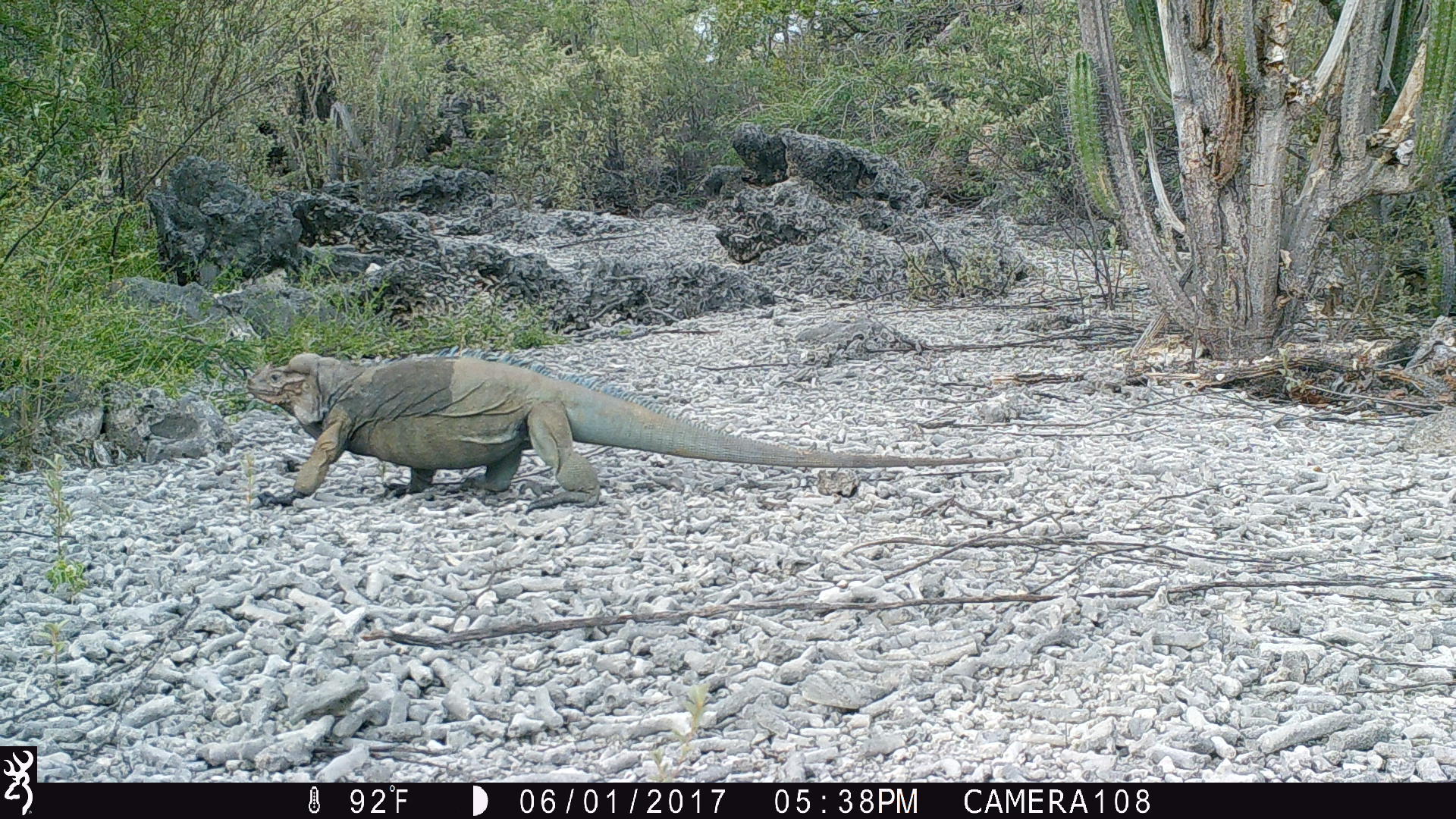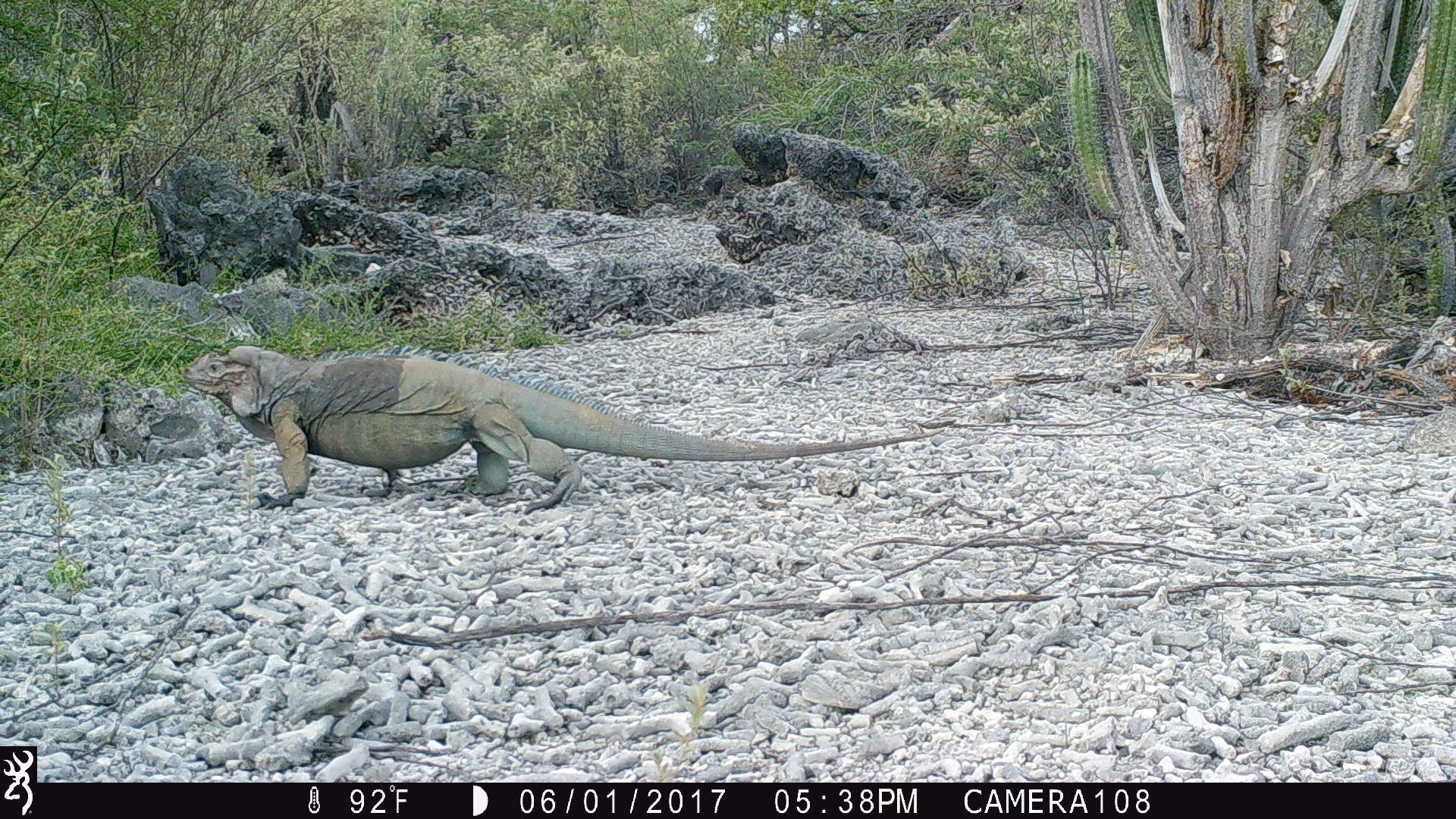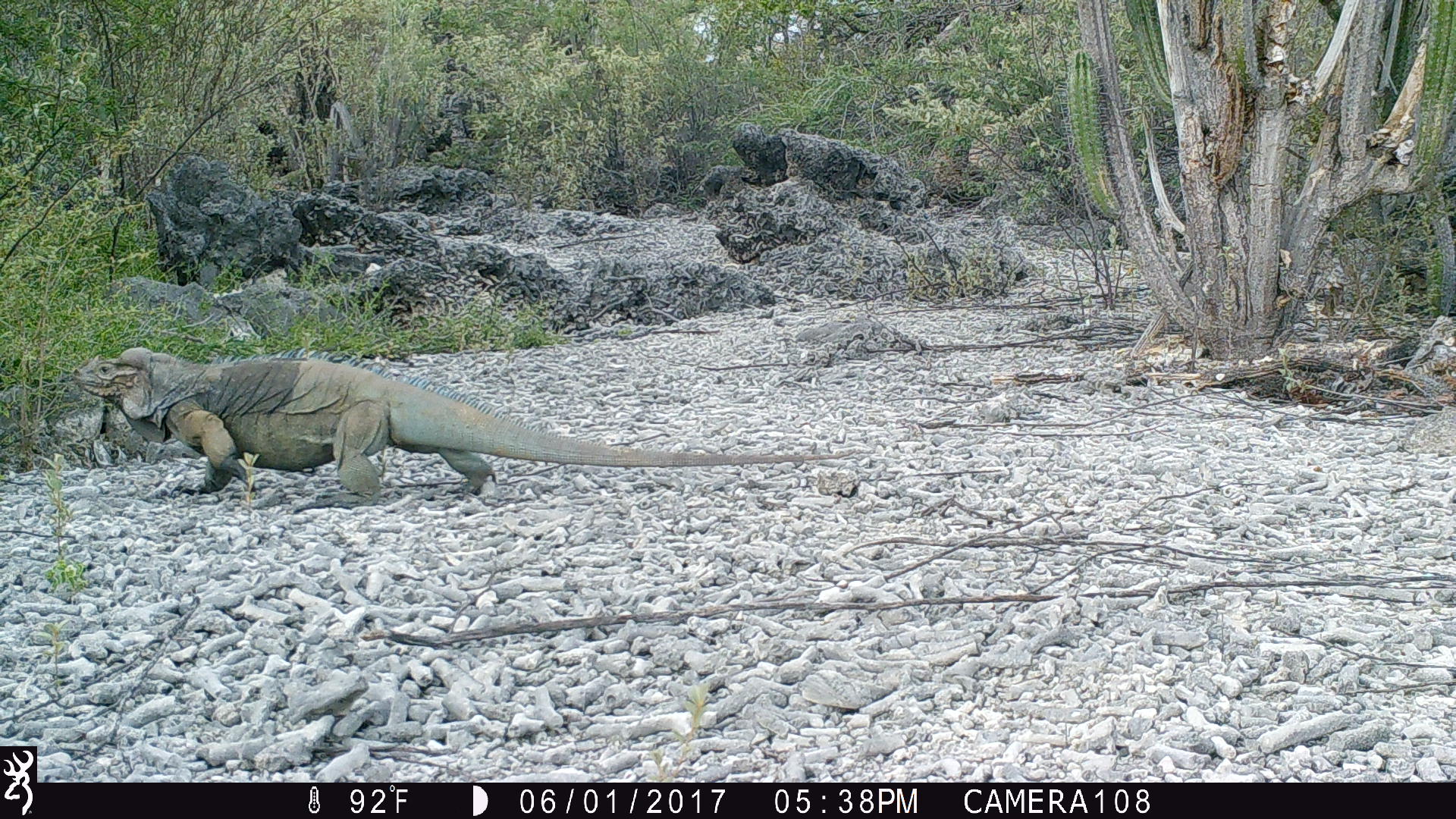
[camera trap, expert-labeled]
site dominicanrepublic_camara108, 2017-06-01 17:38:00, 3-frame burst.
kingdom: Animalia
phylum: Chordata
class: Reptilia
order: Squamata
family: Iguanidae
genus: Iguana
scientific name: Iguana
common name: typical iguanas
Iguana (typical iguanas).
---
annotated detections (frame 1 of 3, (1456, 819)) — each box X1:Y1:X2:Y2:
iguana: 247:346:880:507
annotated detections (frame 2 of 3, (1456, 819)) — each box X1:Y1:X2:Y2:
iguana: 183:340:808:512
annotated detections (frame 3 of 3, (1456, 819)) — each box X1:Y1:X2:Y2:
iguana: 73:346:786:507